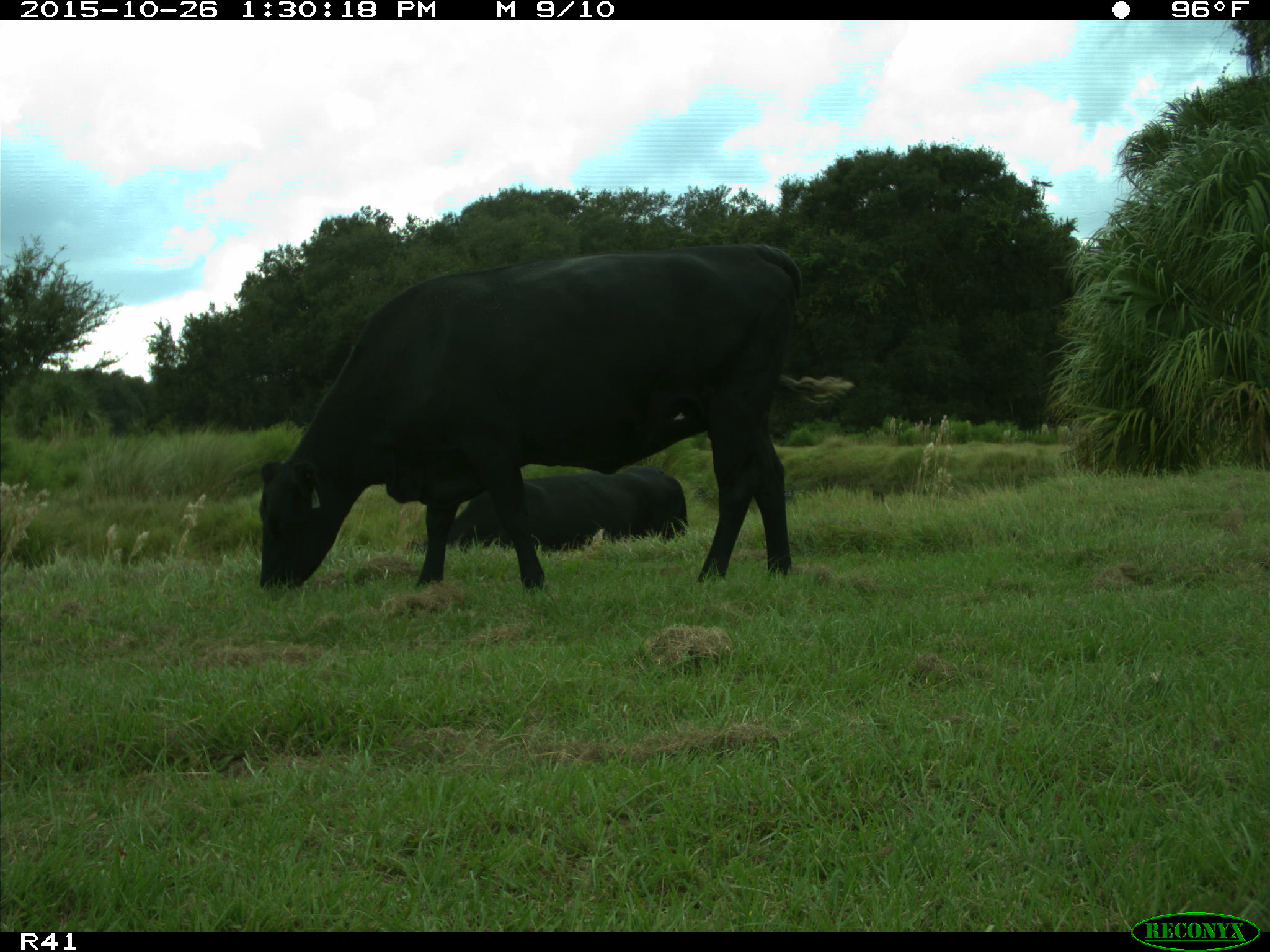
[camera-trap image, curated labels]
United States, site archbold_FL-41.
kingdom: Animalia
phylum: Chordata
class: Mammalia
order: Artiodactyla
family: Bovidae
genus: Bos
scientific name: Bos taurus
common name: domestic cow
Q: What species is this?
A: Bos taurus (domestic cow).